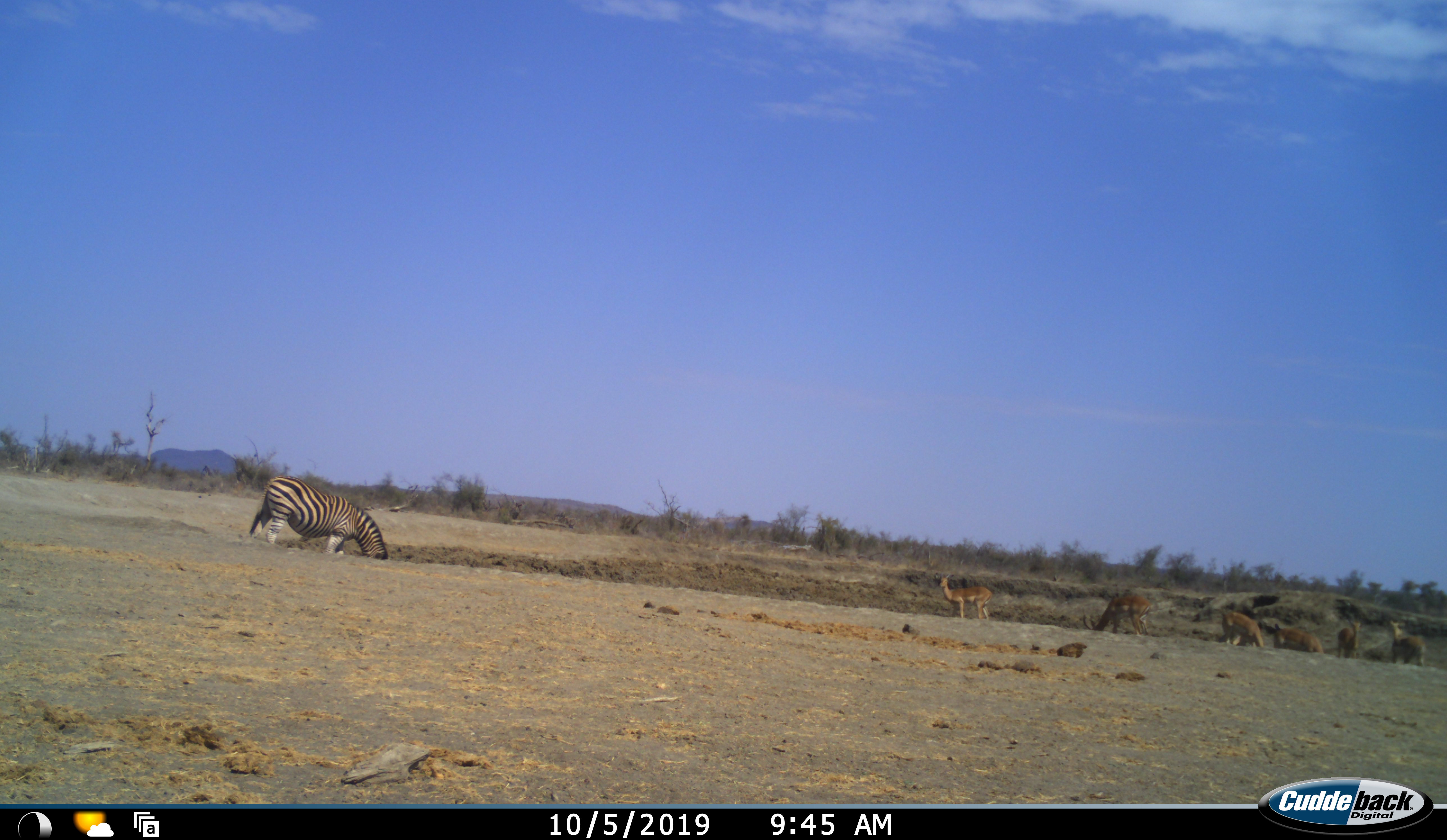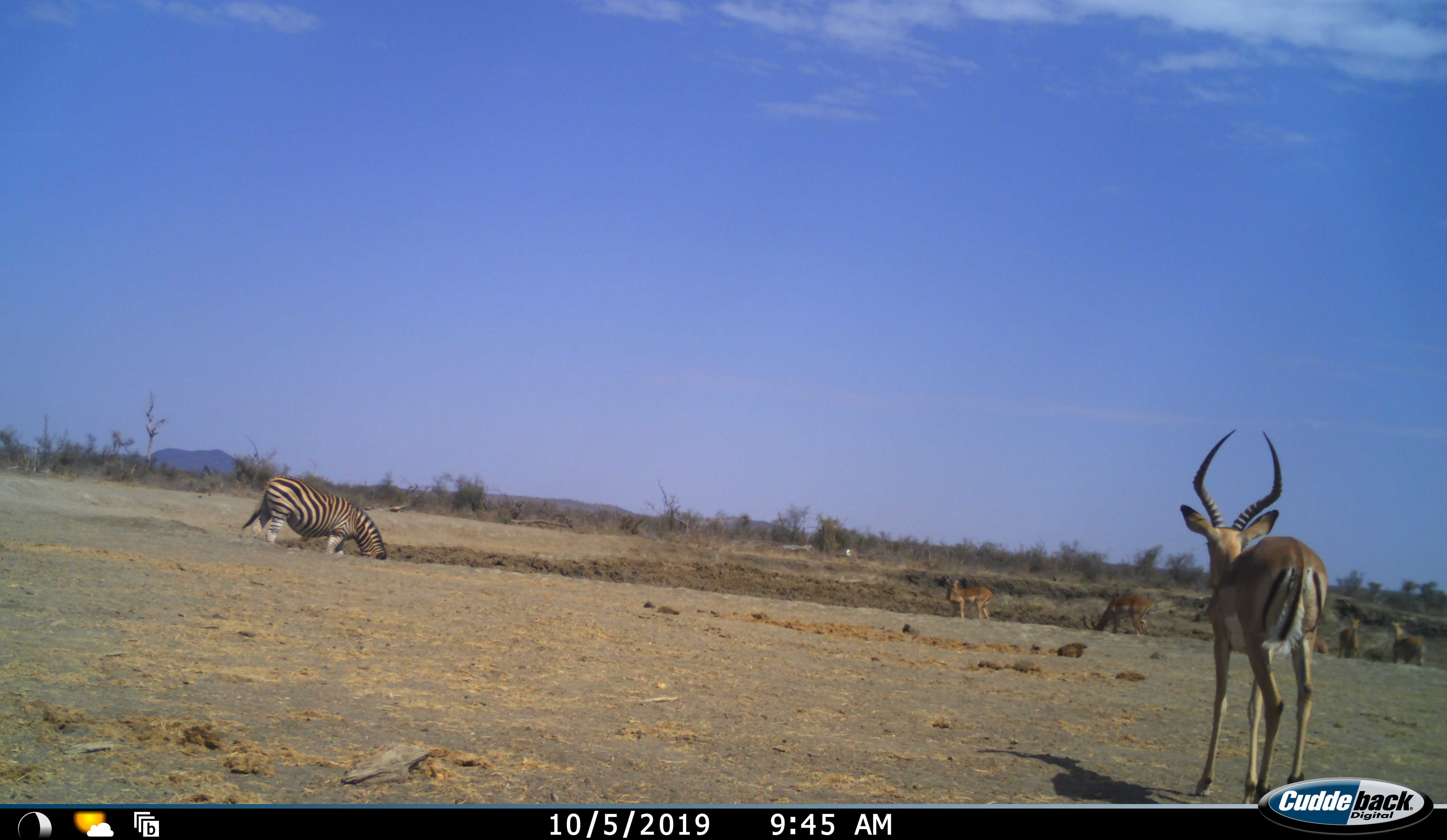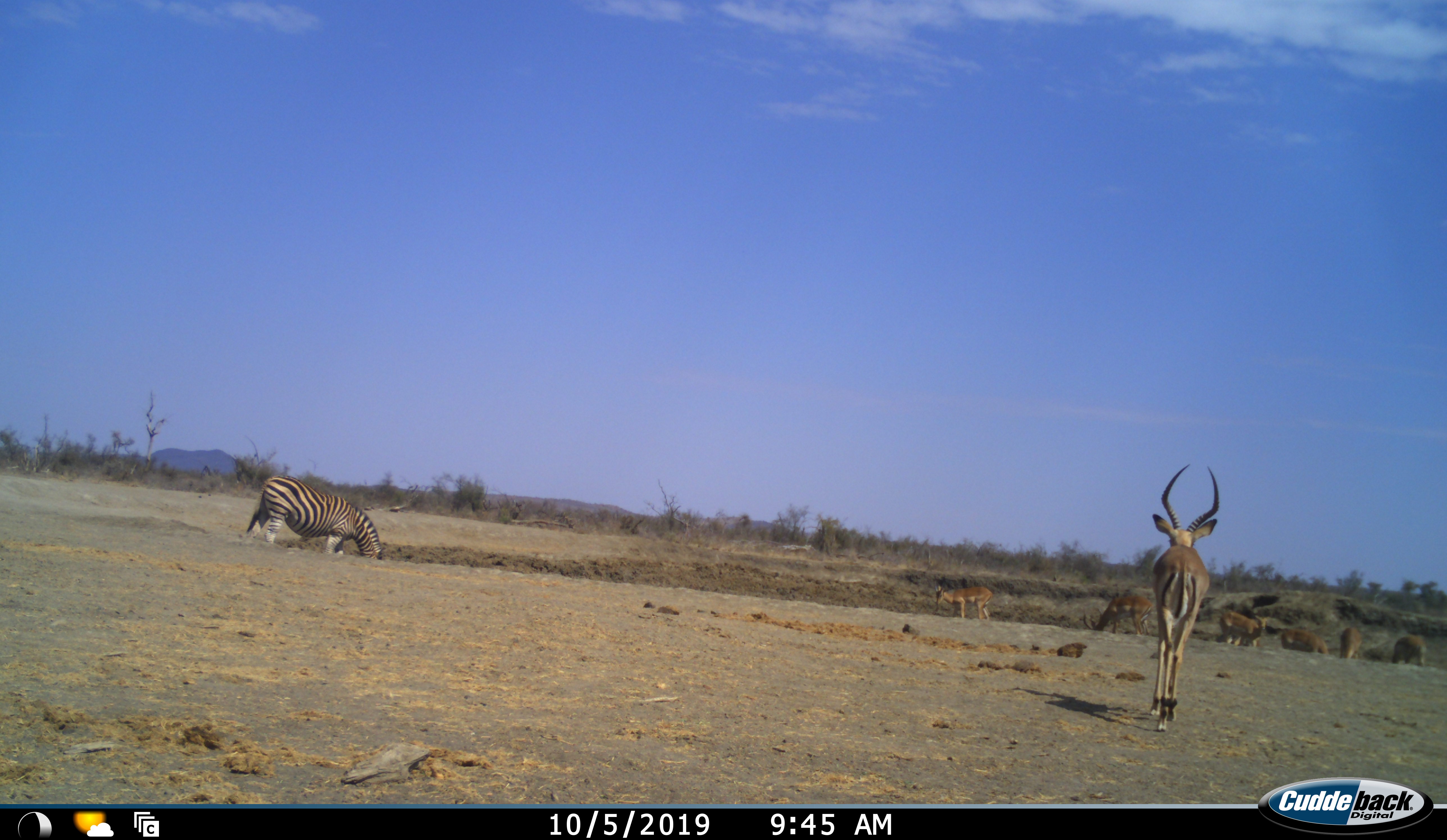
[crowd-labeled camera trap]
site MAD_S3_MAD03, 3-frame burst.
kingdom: Animalia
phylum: Chordata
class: Mammalia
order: Artiodactyla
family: Bovidae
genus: Aepyceros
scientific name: Aepyceros melampus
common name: impala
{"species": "impala (Aepyceros melampus)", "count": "6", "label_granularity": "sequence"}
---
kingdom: Animalia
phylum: Chordata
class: Mammalia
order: Perissodactyla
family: Equidae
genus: Equus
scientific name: Equus quagga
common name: plains zebra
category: zebraplains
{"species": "zebraplains (plains zebra) (Equus quagga)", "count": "1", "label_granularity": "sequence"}